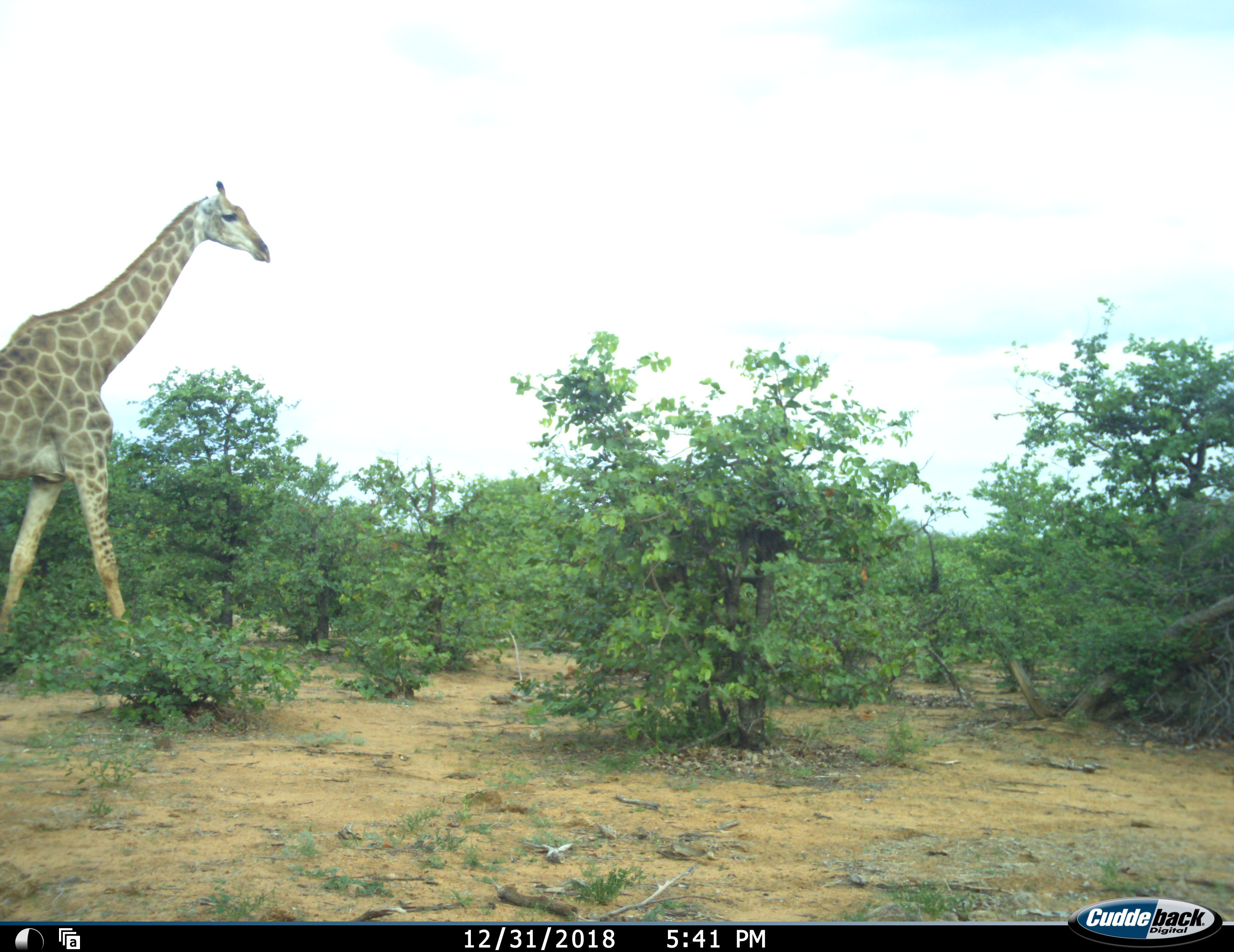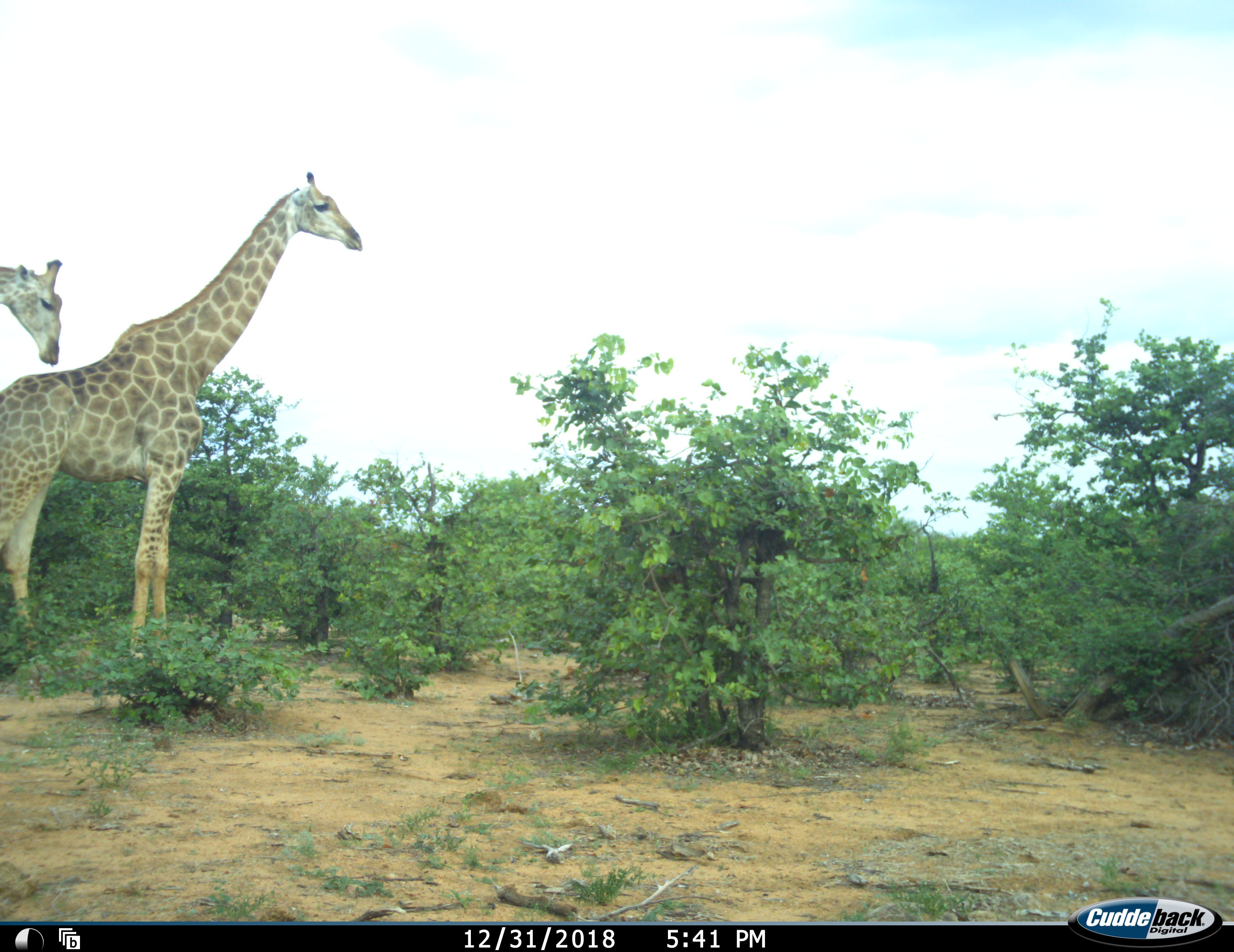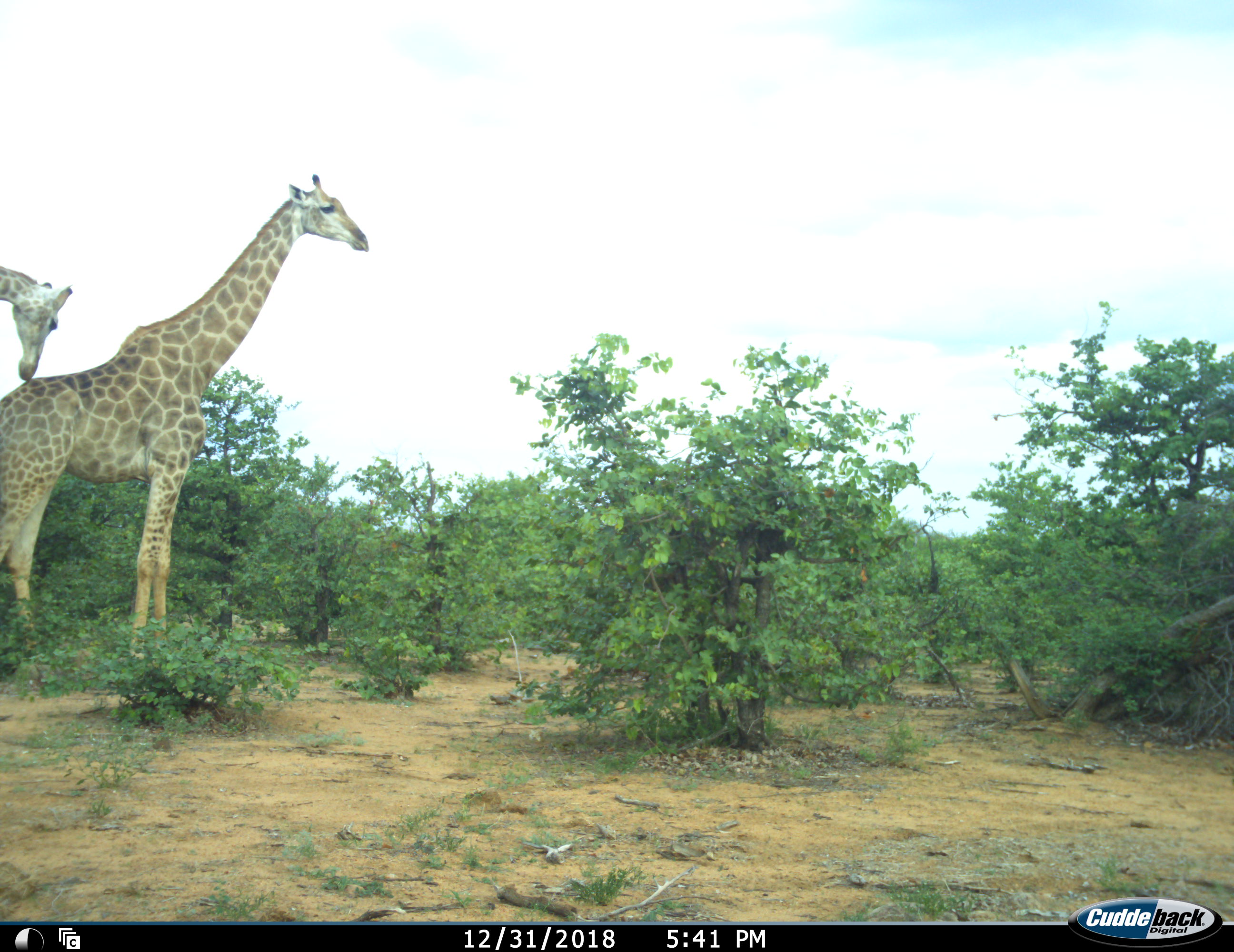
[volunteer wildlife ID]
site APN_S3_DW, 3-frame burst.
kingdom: Animalia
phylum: Chordata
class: Mammalia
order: Artiodactyla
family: Giraffidae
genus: Giraffa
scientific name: Giraffa camelopardalis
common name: giraffe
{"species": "giraffe (Giraffa camelopardalis)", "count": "2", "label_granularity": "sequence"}